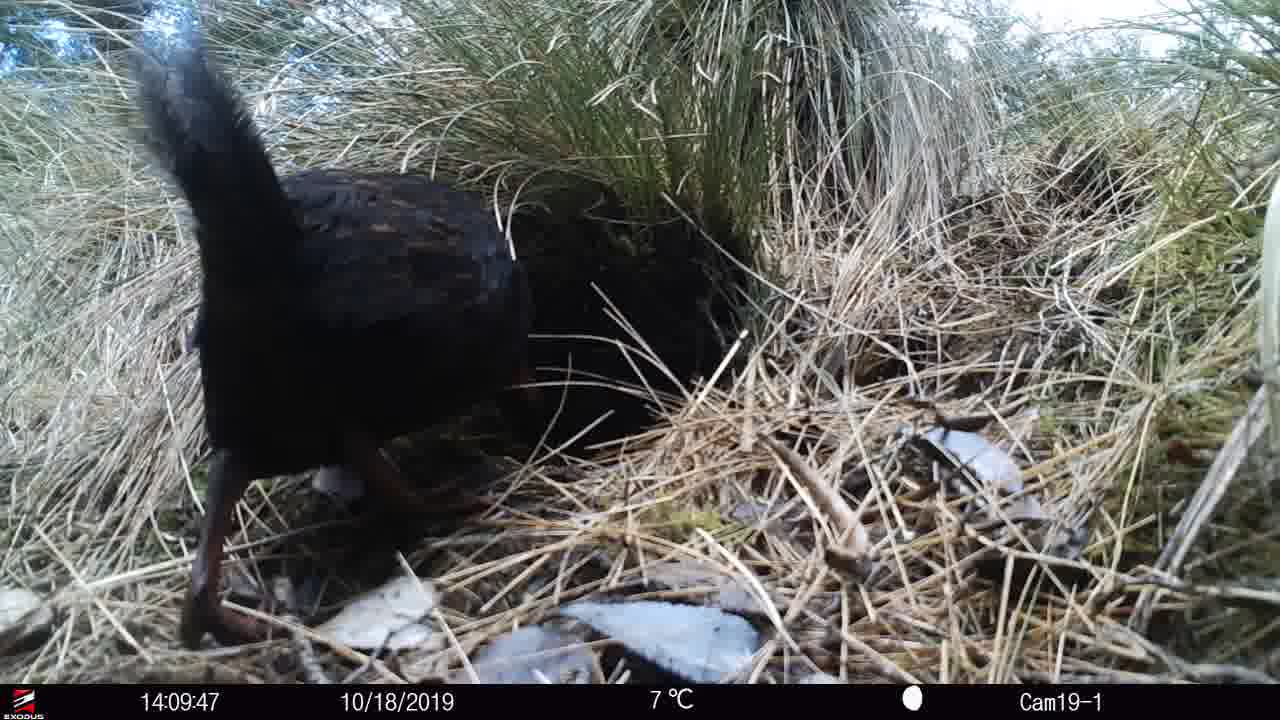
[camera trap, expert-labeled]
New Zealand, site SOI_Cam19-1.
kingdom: Animalia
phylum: Chordata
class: Aves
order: Gruiformes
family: Rallidae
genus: Gallirallus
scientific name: Gallirallus australis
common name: weka